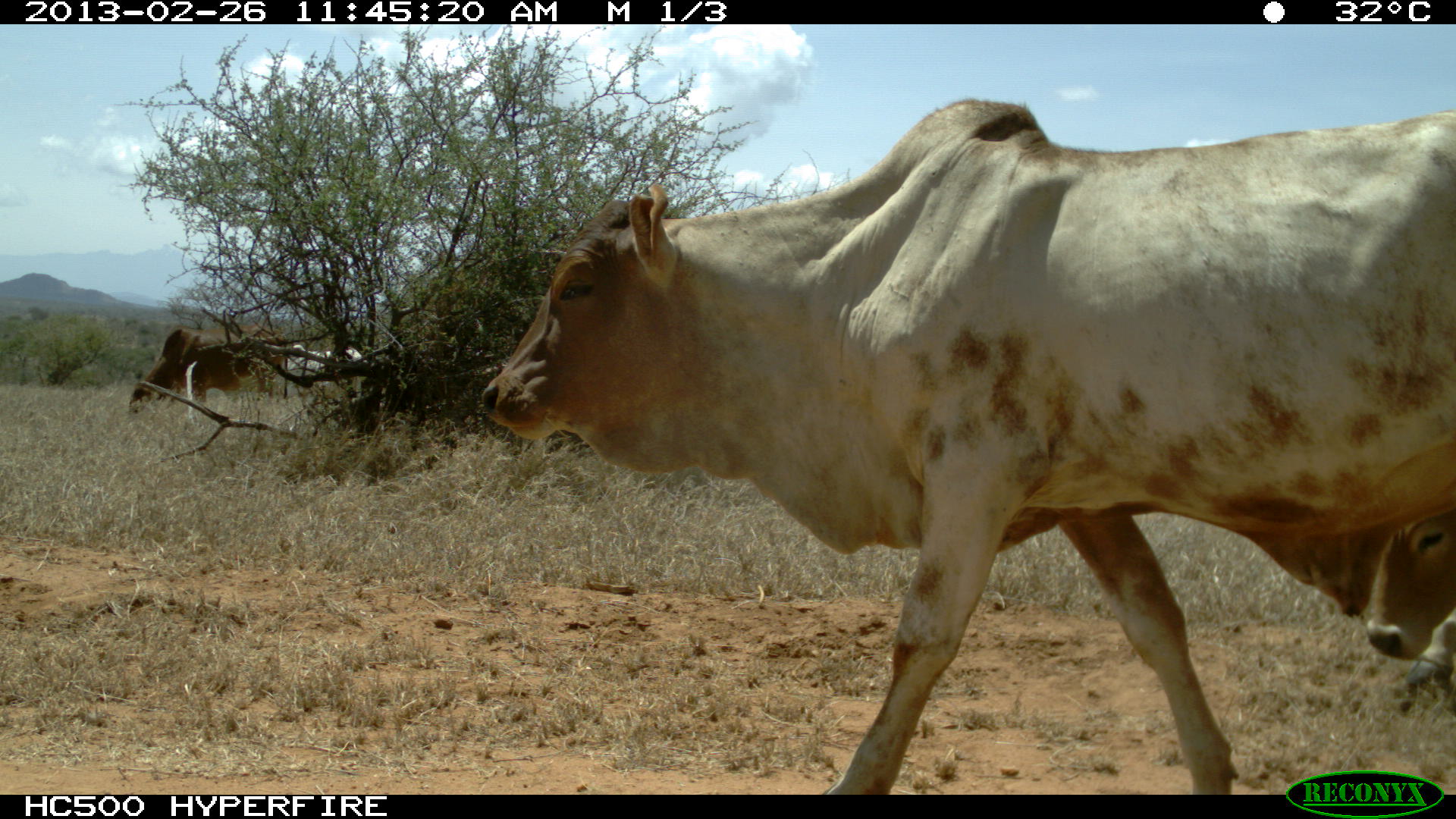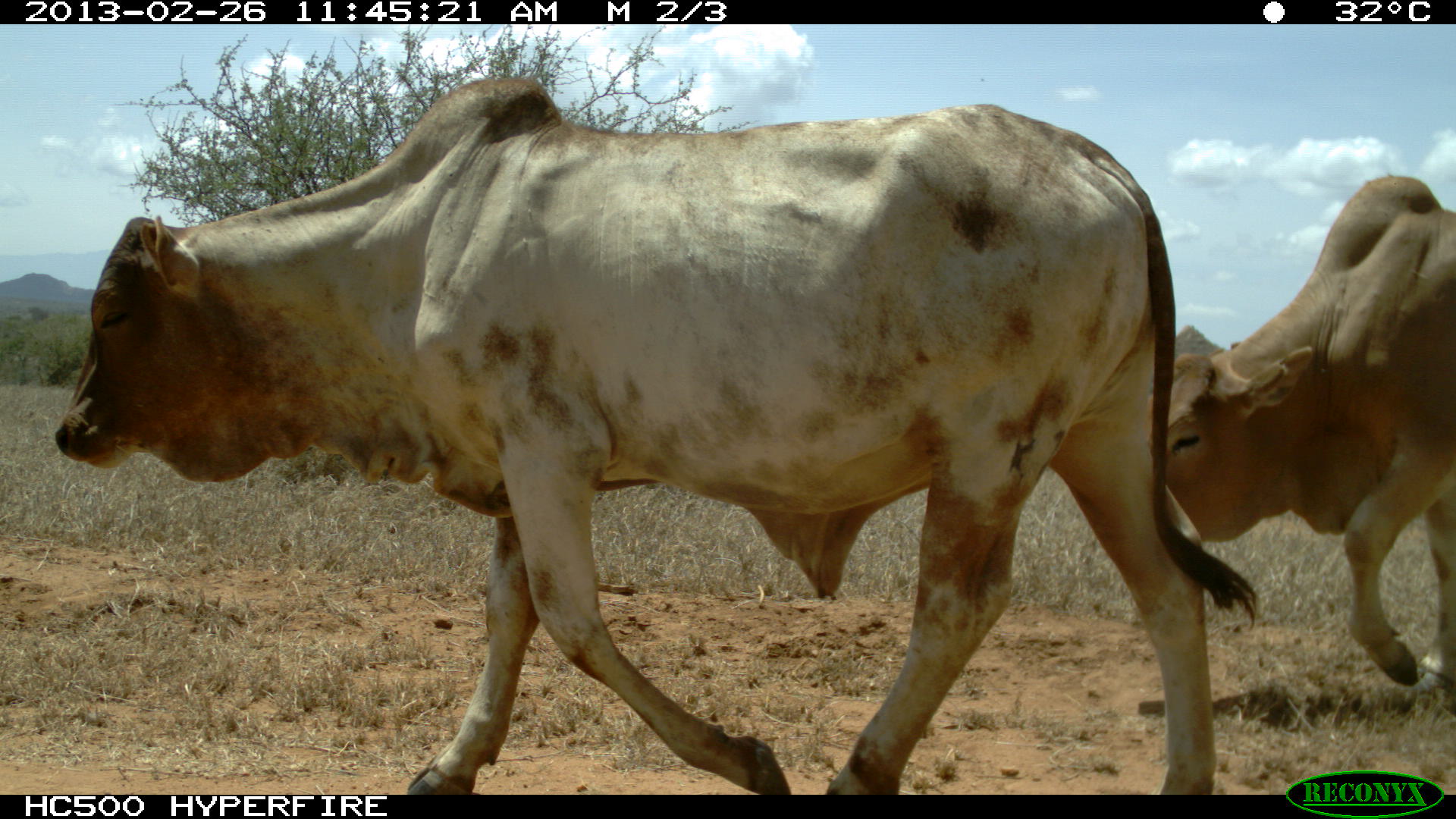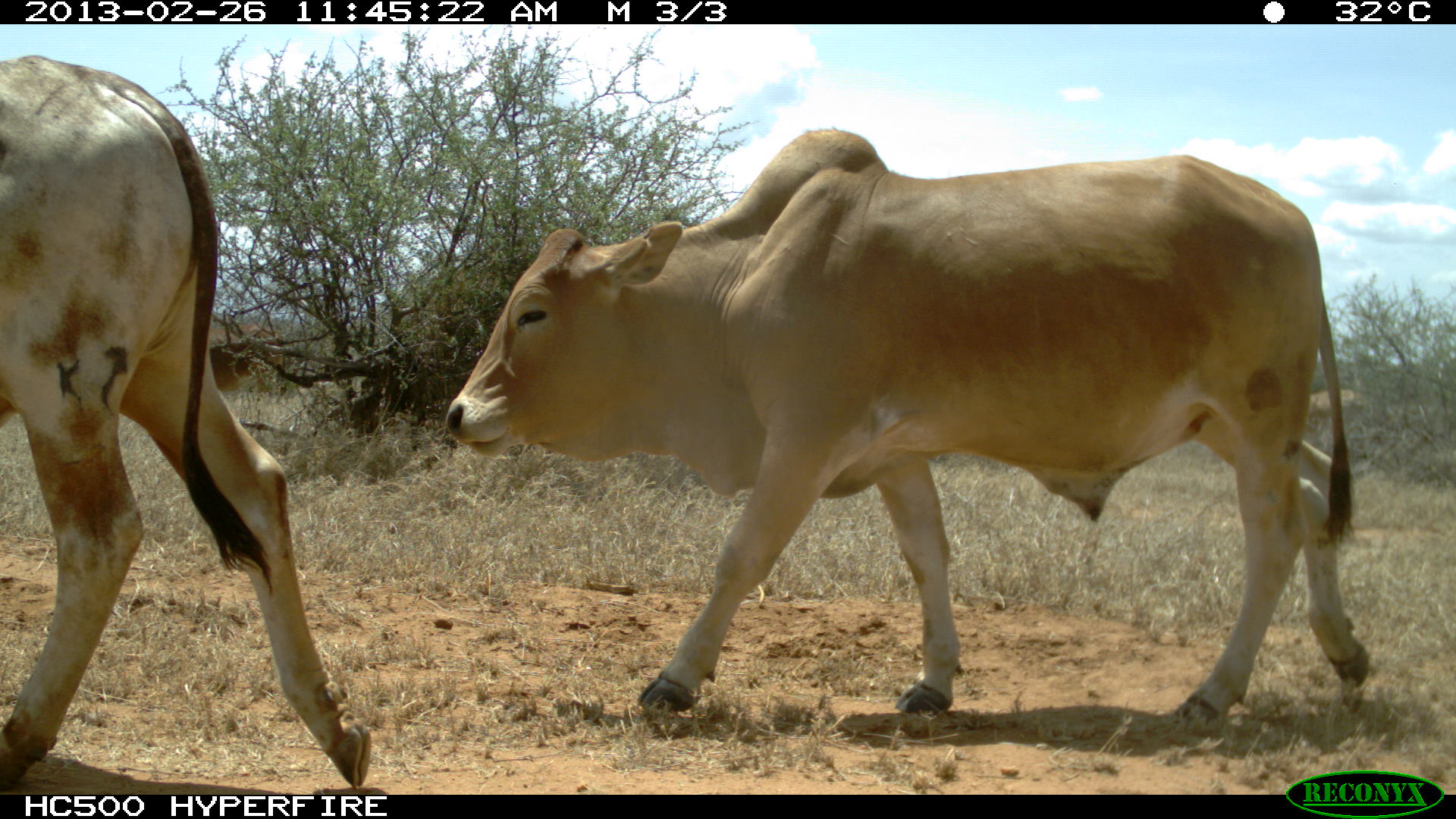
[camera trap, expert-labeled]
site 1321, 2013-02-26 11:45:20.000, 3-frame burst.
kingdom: Animalia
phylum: Chordata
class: Mammalia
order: Artiodactyla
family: Bovidae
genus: Bos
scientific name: Bos taurus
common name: domestic cattle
Bos taurus (domestic cattle), count 3.